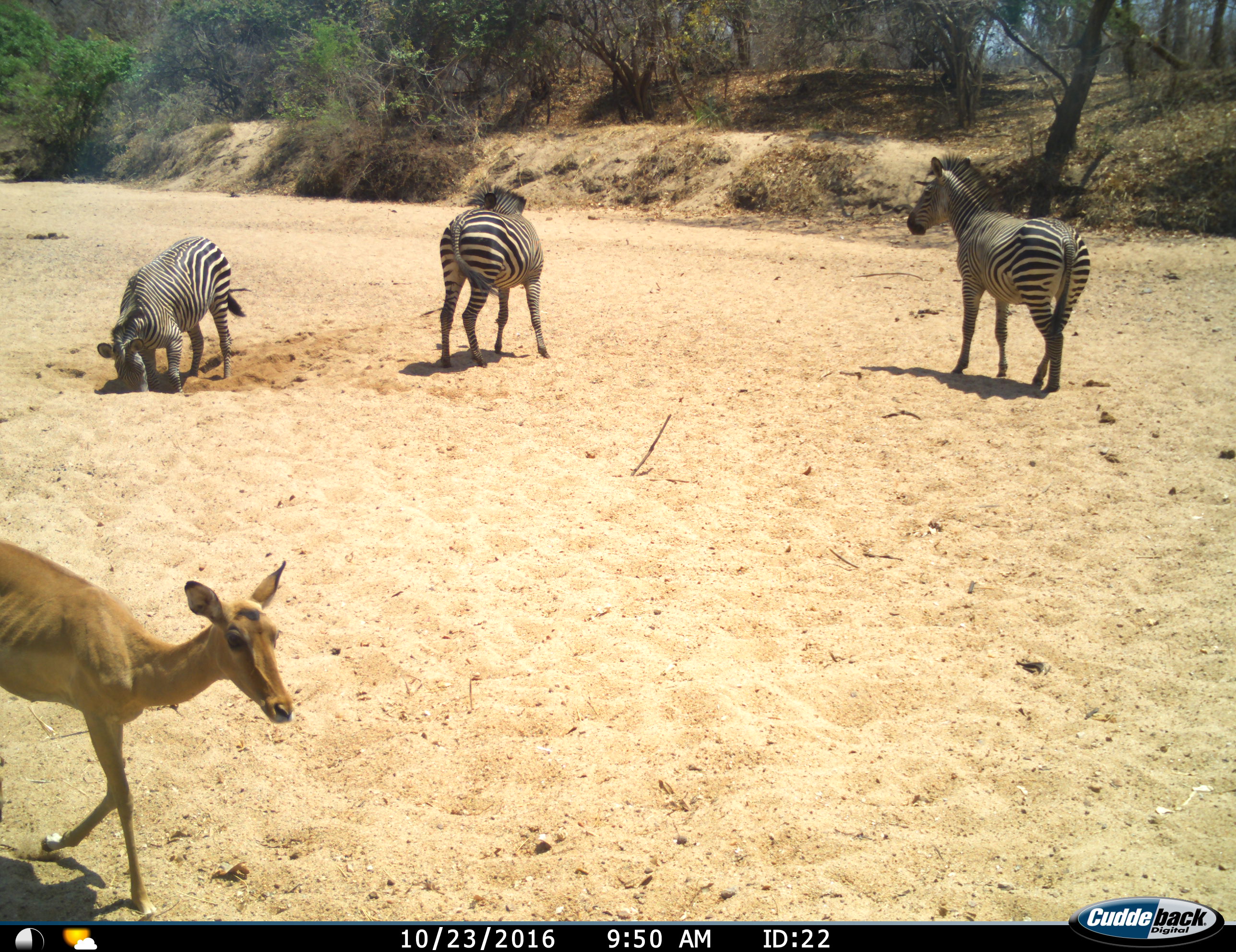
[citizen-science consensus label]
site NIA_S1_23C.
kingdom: Animalia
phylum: Chordata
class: Mammalia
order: Artiodactyla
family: Bovidae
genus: Aepyceros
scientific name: Aepyceros melampus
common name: impala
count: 1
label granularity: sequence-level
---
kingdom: Animalia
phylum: Chordata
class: Mammalia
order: Perissodactyla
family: Equidae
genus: Equus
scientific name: Equus quagga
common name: plains zebra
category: zebraplains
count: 3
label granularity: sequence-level